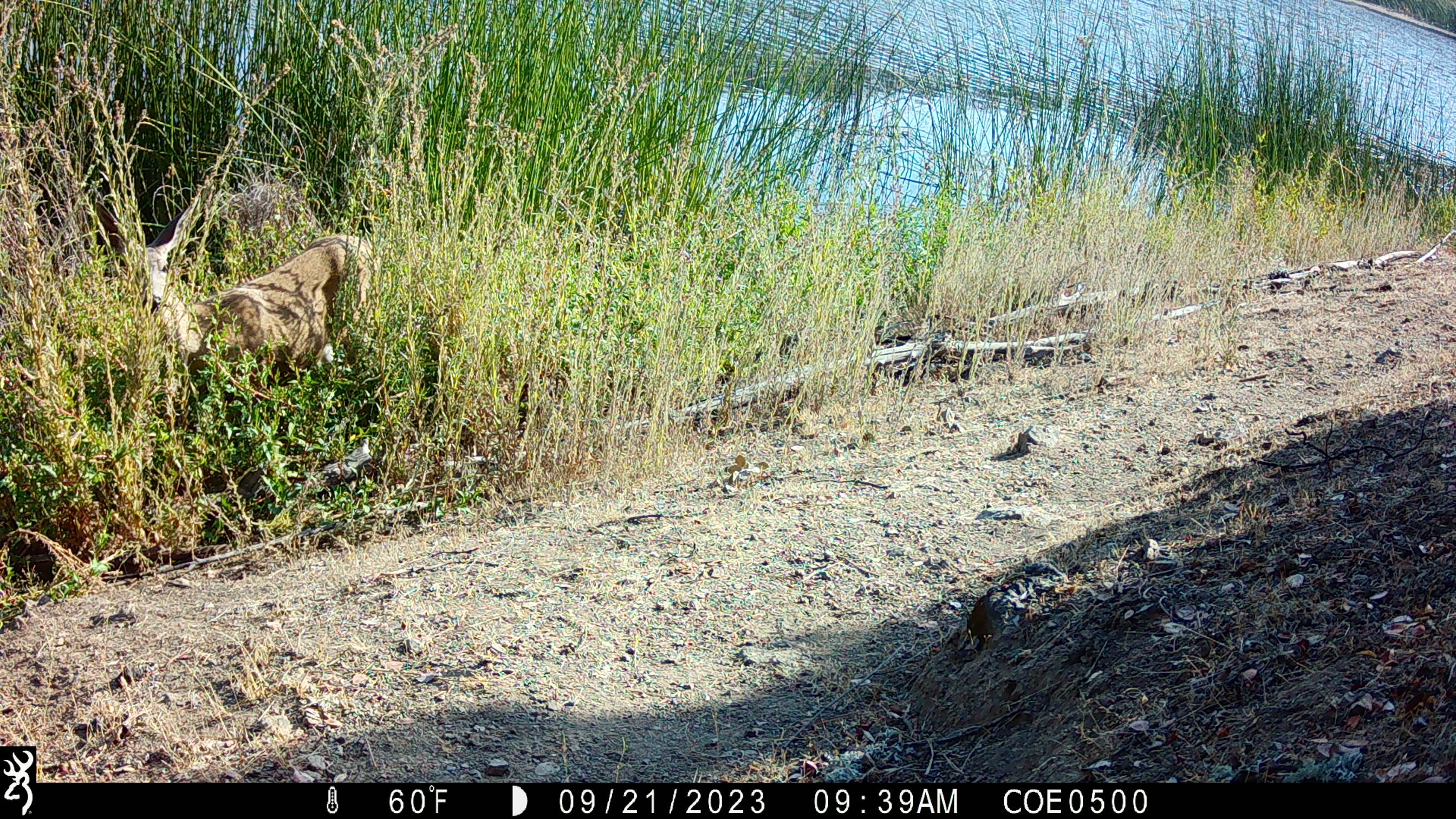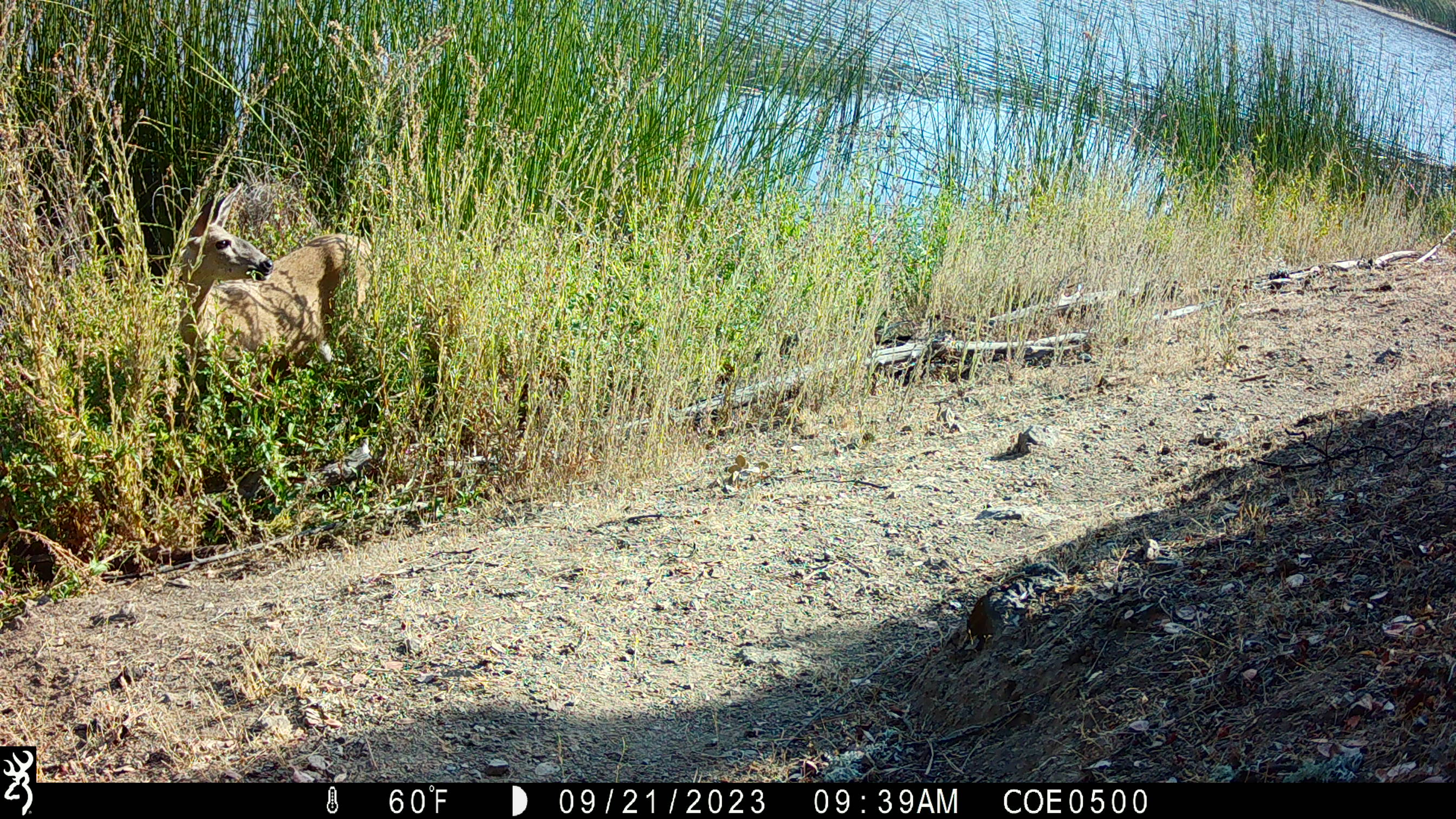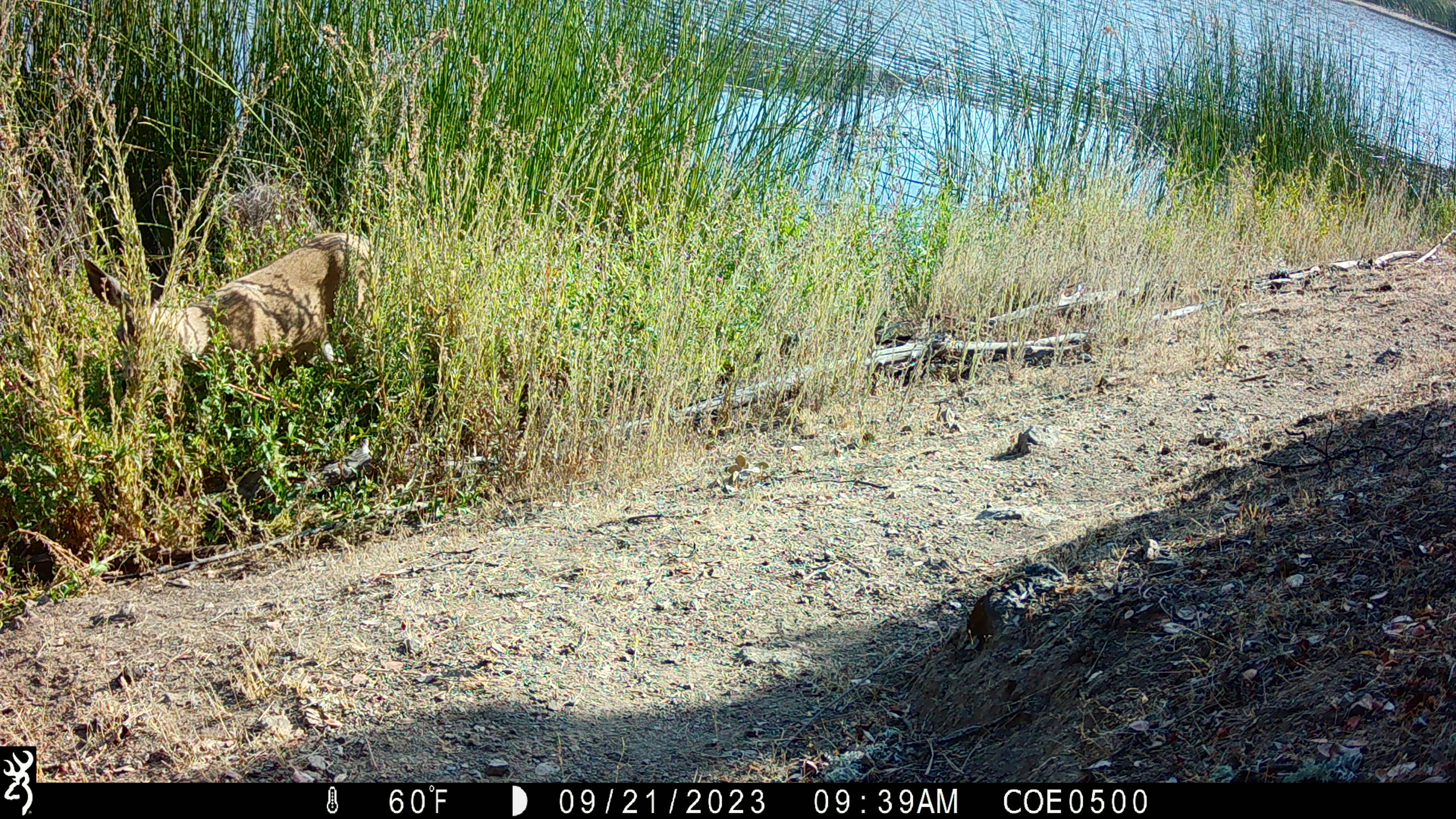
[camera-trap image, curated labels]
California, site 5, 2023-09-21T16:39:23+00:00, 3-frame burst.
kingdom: Animalia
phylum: Chordata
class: Mammalia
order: Artiodactyla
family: Cervidae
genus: Odocoileus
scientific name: Odocoileus hemionus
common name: mule deer